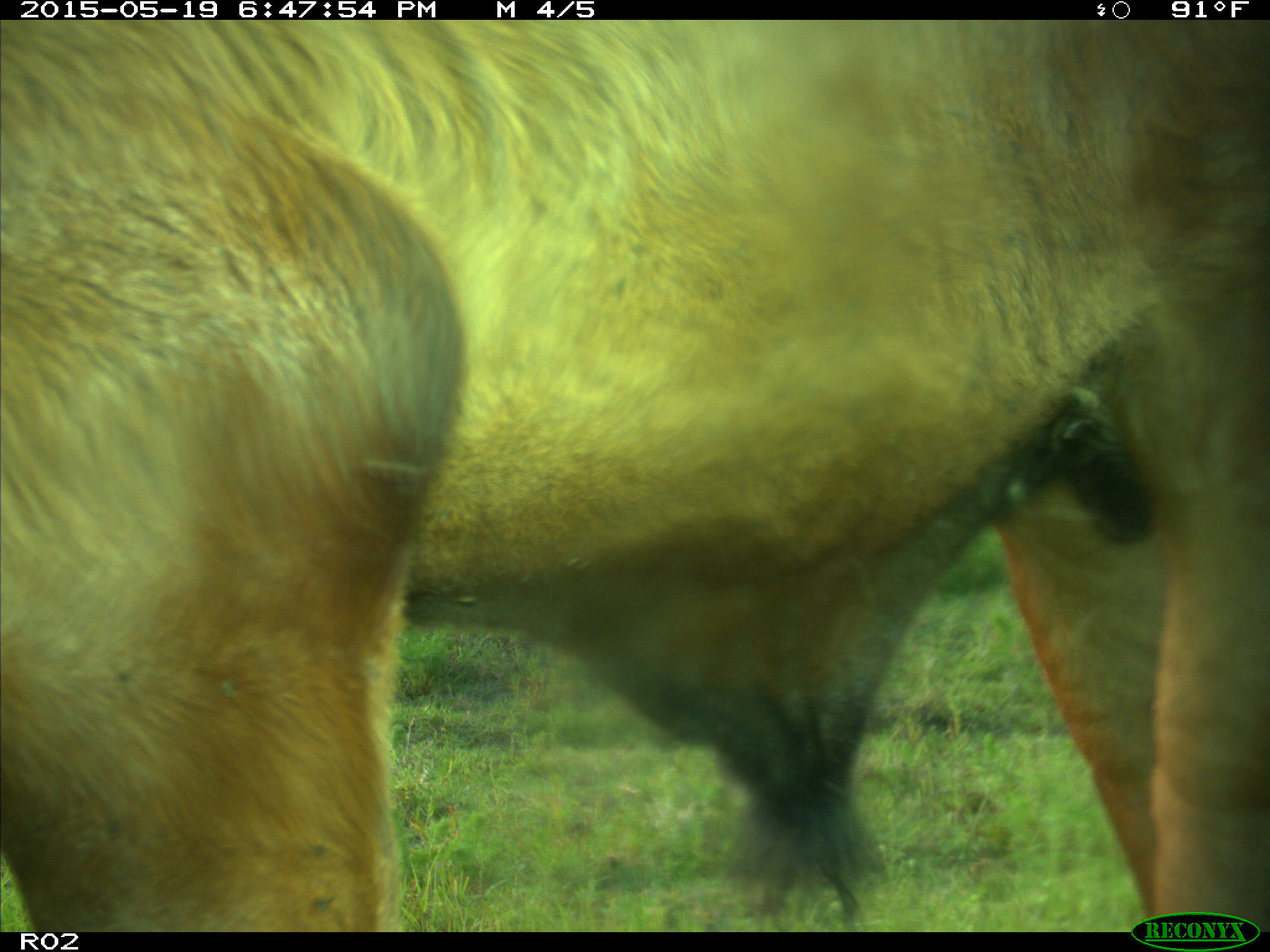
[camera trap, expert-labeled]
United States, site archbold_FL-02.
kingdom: Animalia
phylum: Chordata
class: Mammalia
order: Artiodactyla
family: Bovidae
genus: Bos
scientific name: Bos taurus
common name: domestic cow